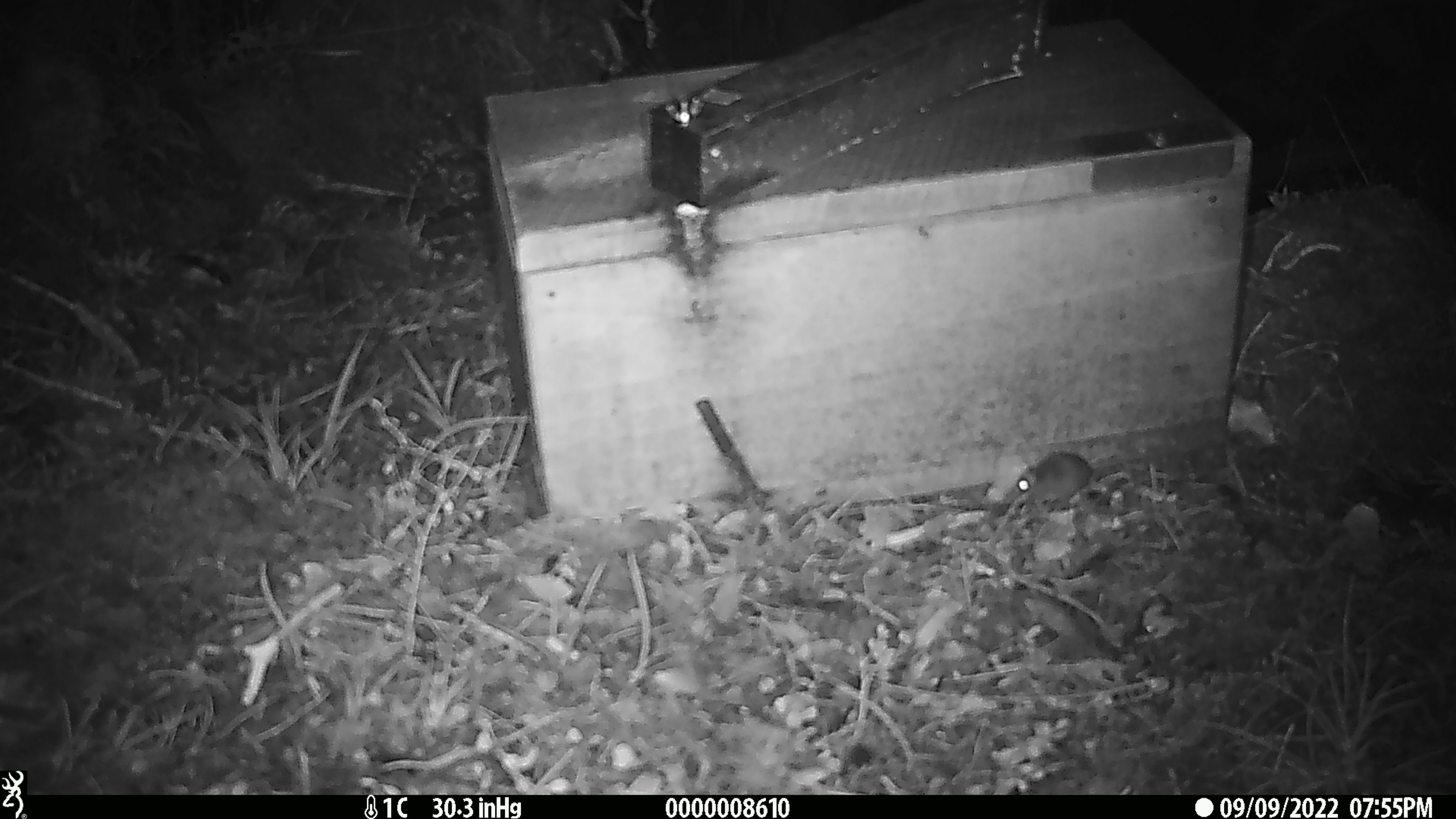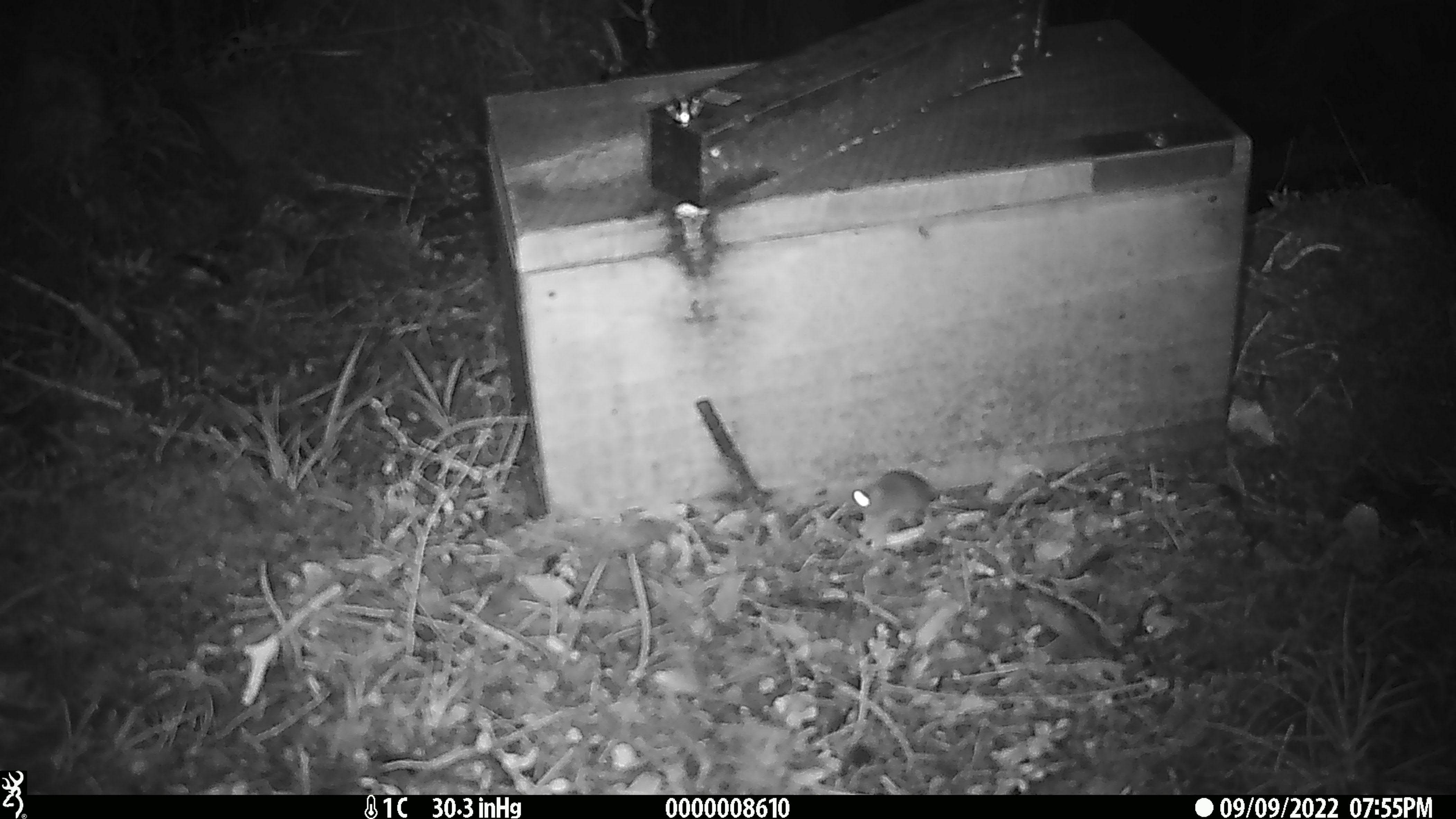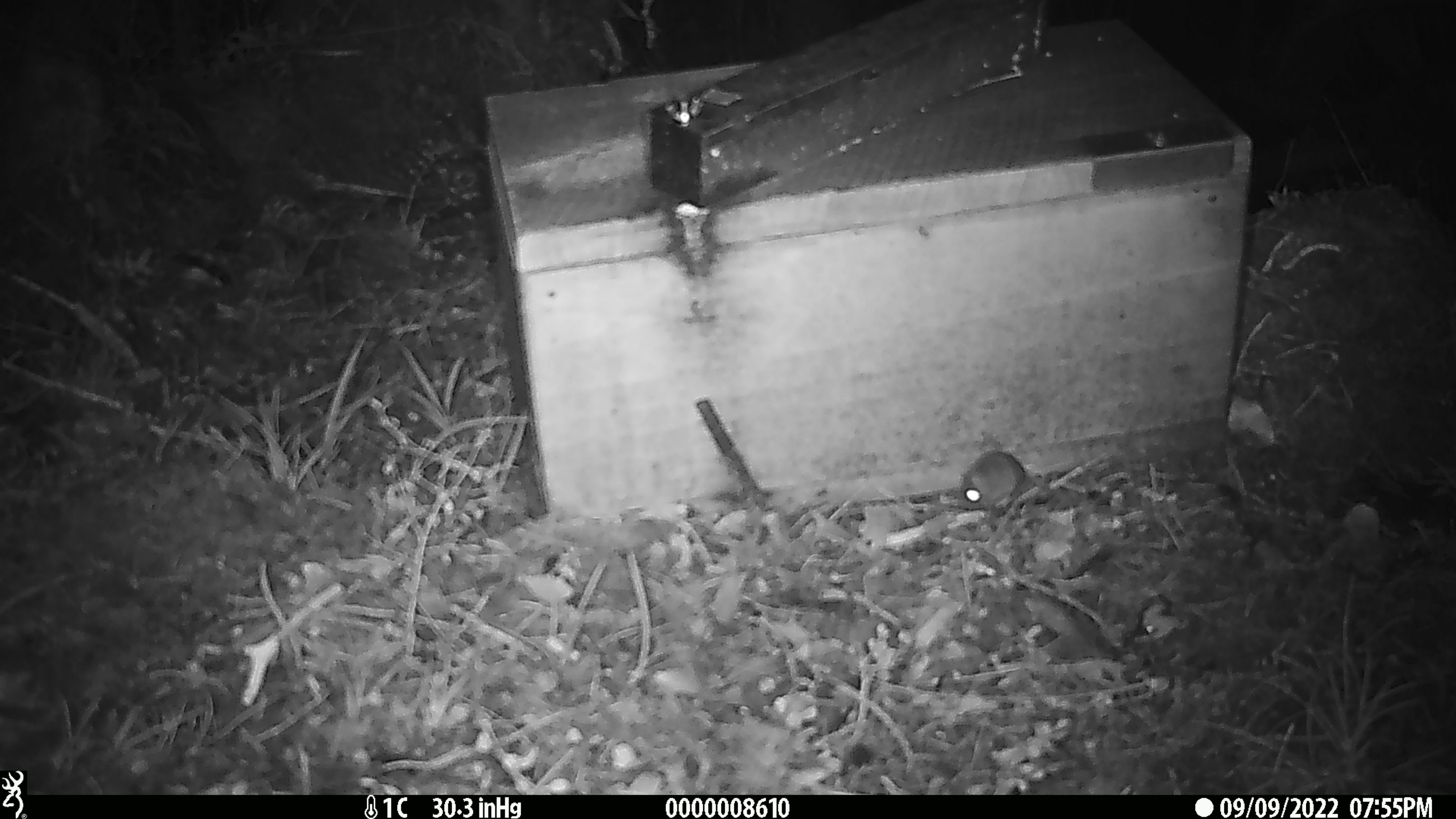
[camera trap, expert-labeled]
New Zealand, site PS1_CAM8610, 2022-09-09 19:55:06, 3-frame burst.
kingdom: Animalia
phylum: Chordata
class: Mammalia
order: Rodentia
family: Muridae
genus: Mus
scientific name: Mus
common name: mouse